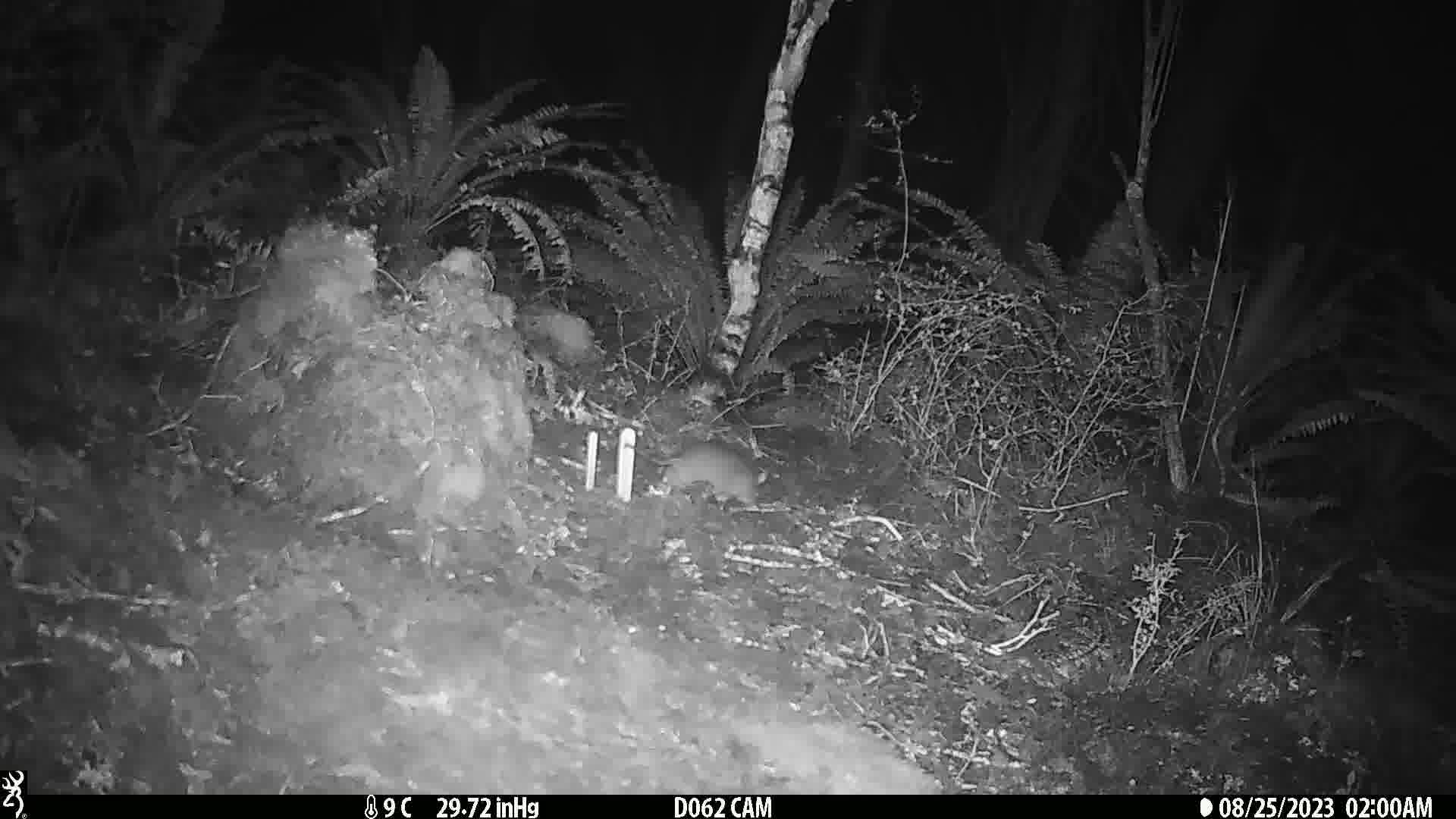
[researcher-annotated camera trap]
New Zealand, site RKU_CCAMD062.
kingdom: Animalia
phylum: Chordata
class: Mammalia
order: Rodentia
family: Muridae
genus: Rattus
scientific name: Rattus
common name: rat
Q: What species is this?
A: Rat (Rattus).